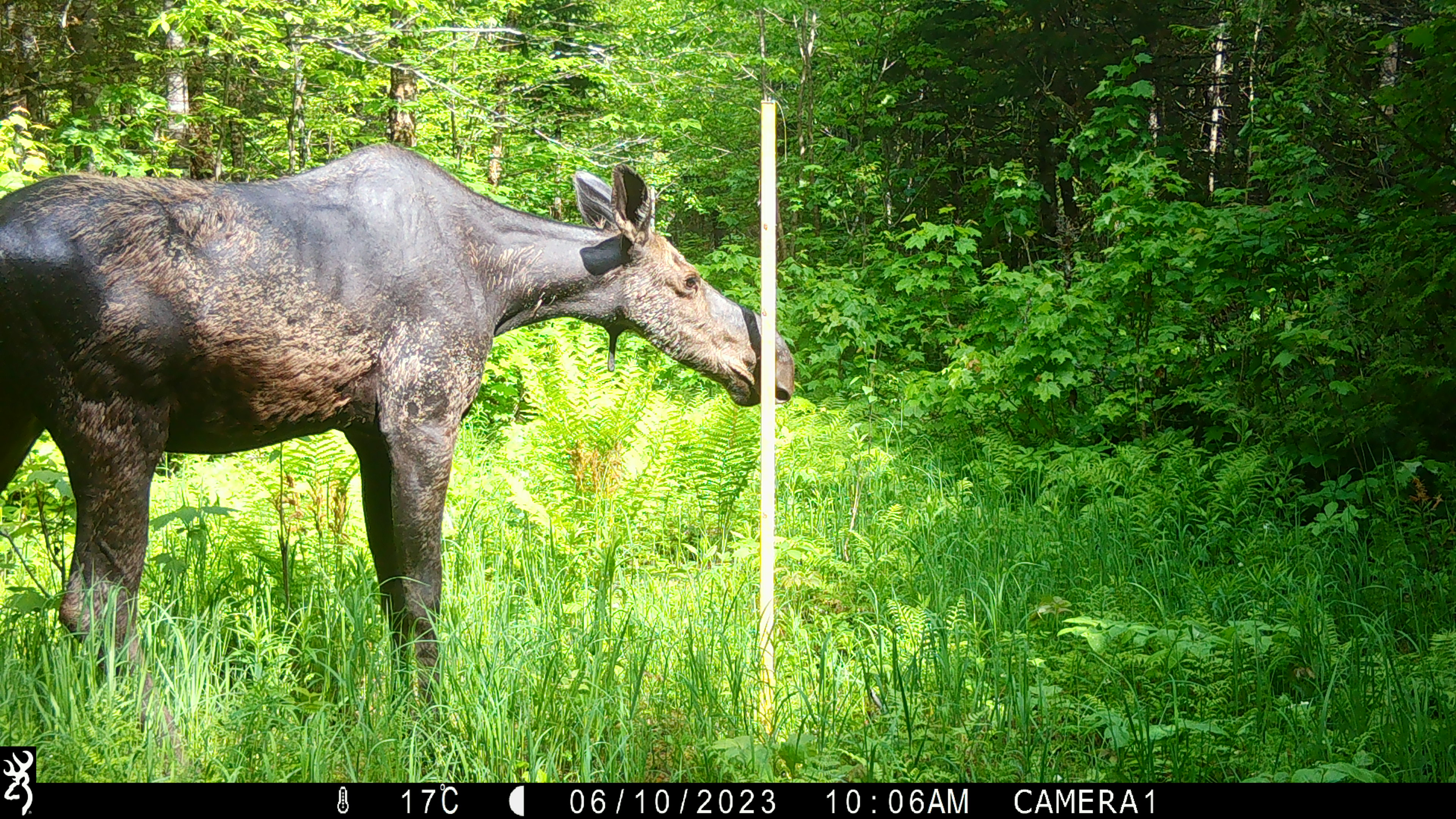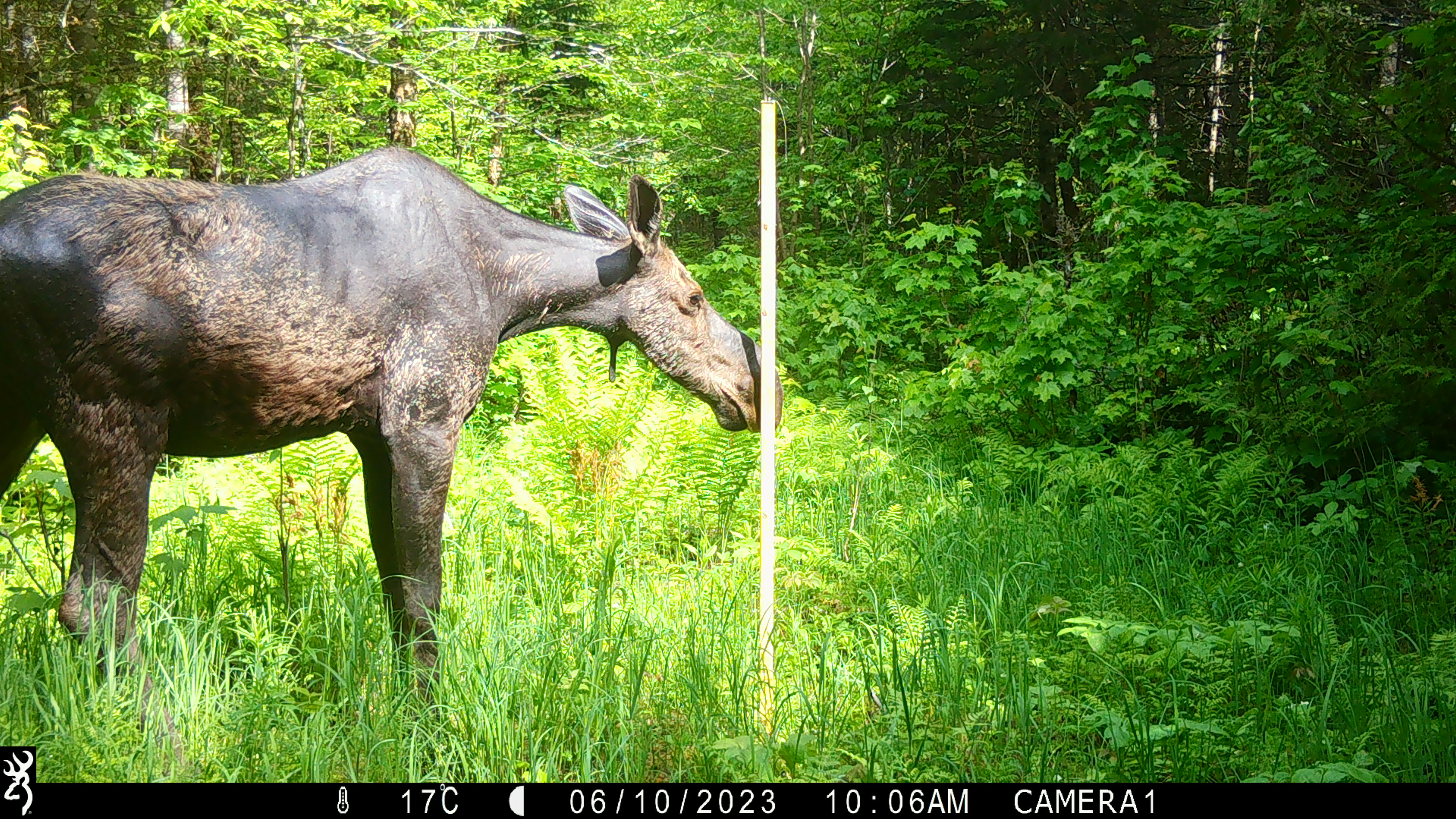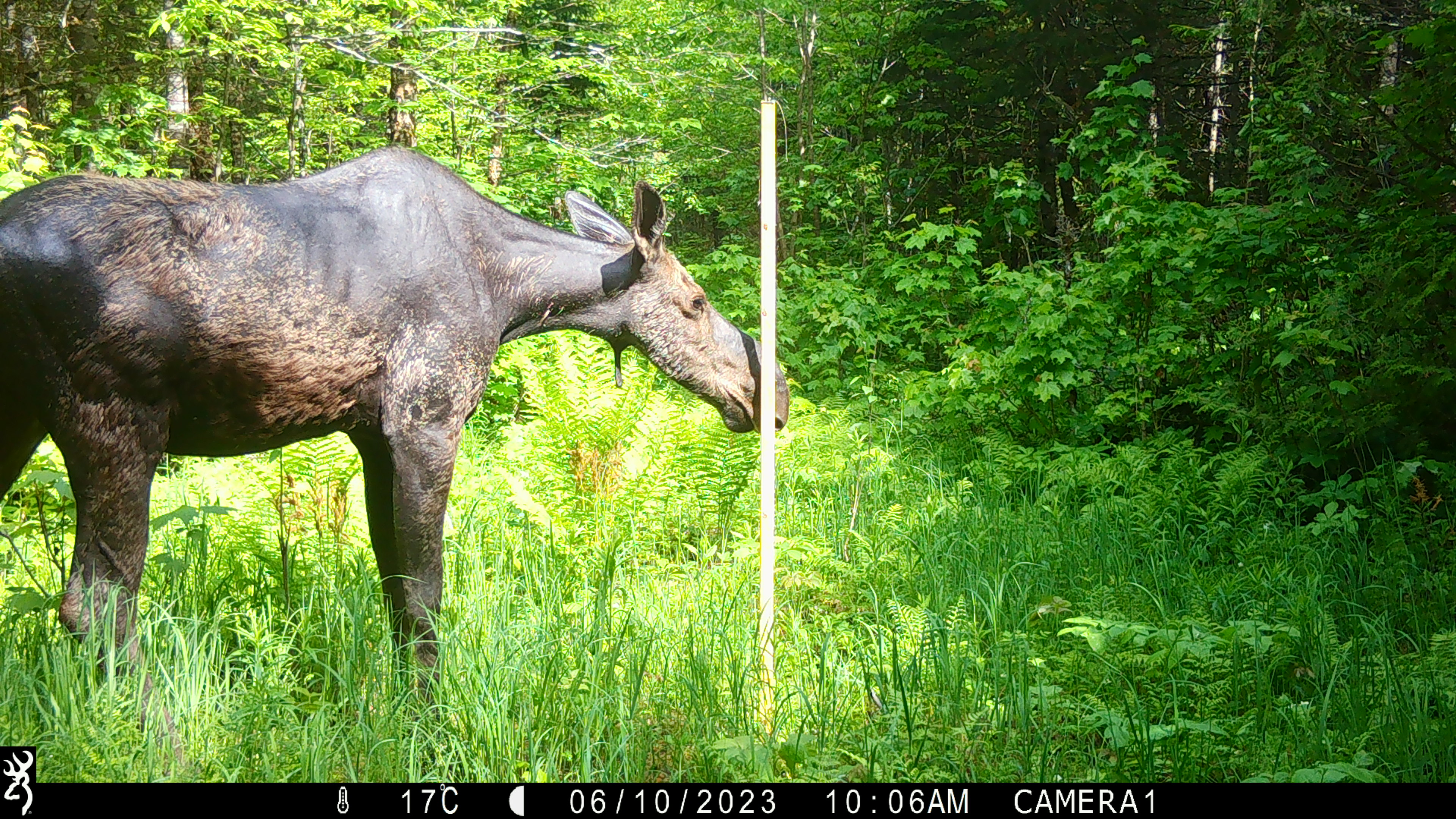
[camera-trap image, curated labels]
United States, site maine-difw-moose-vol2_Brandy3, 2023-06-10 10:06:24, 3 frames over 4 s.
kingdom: Animalia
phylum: Chordata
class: Mammalia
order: Artiodactyla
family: Cervidae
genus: Alces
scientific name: Alces alces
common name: moose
Moose (Alces alces).